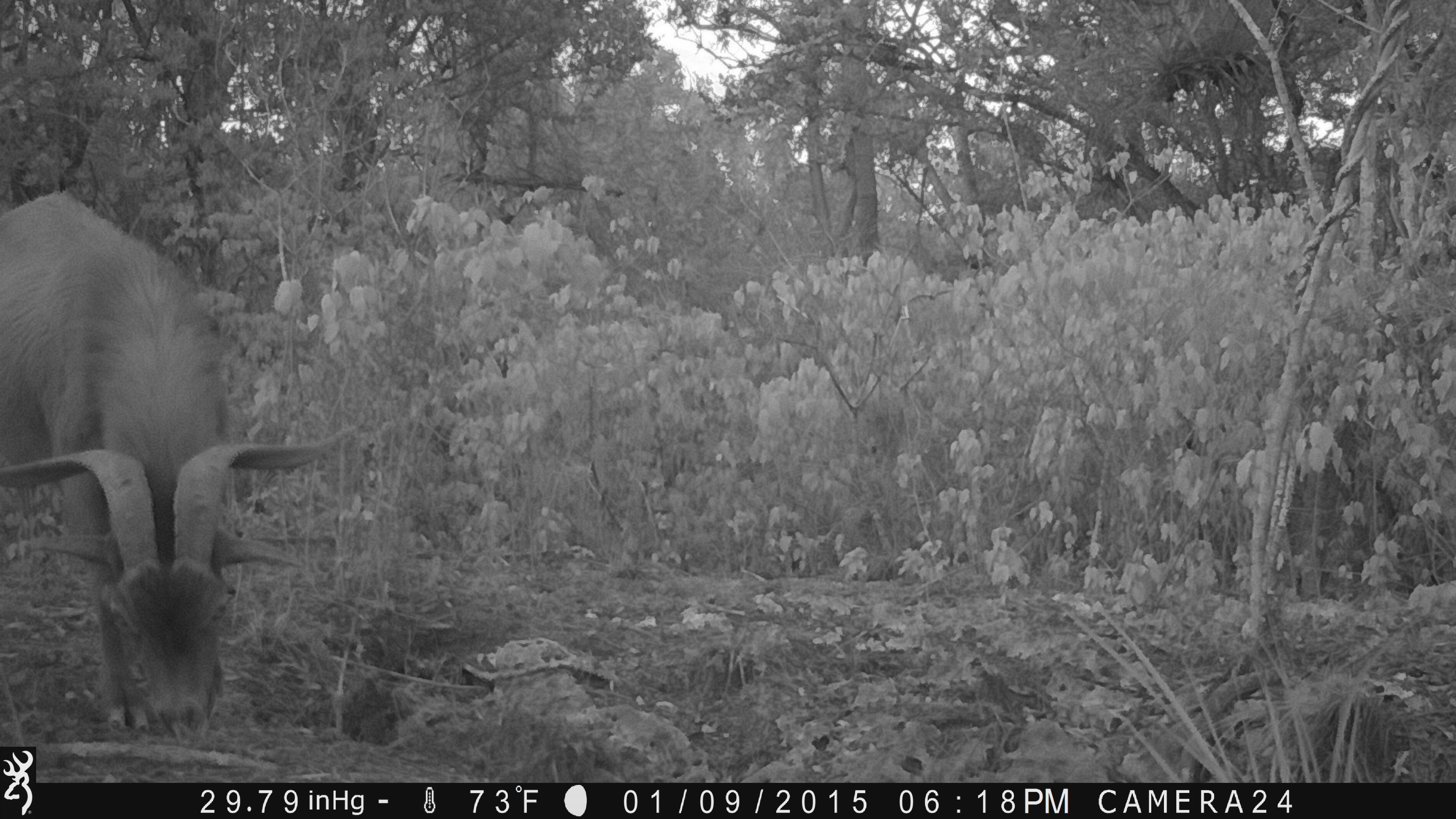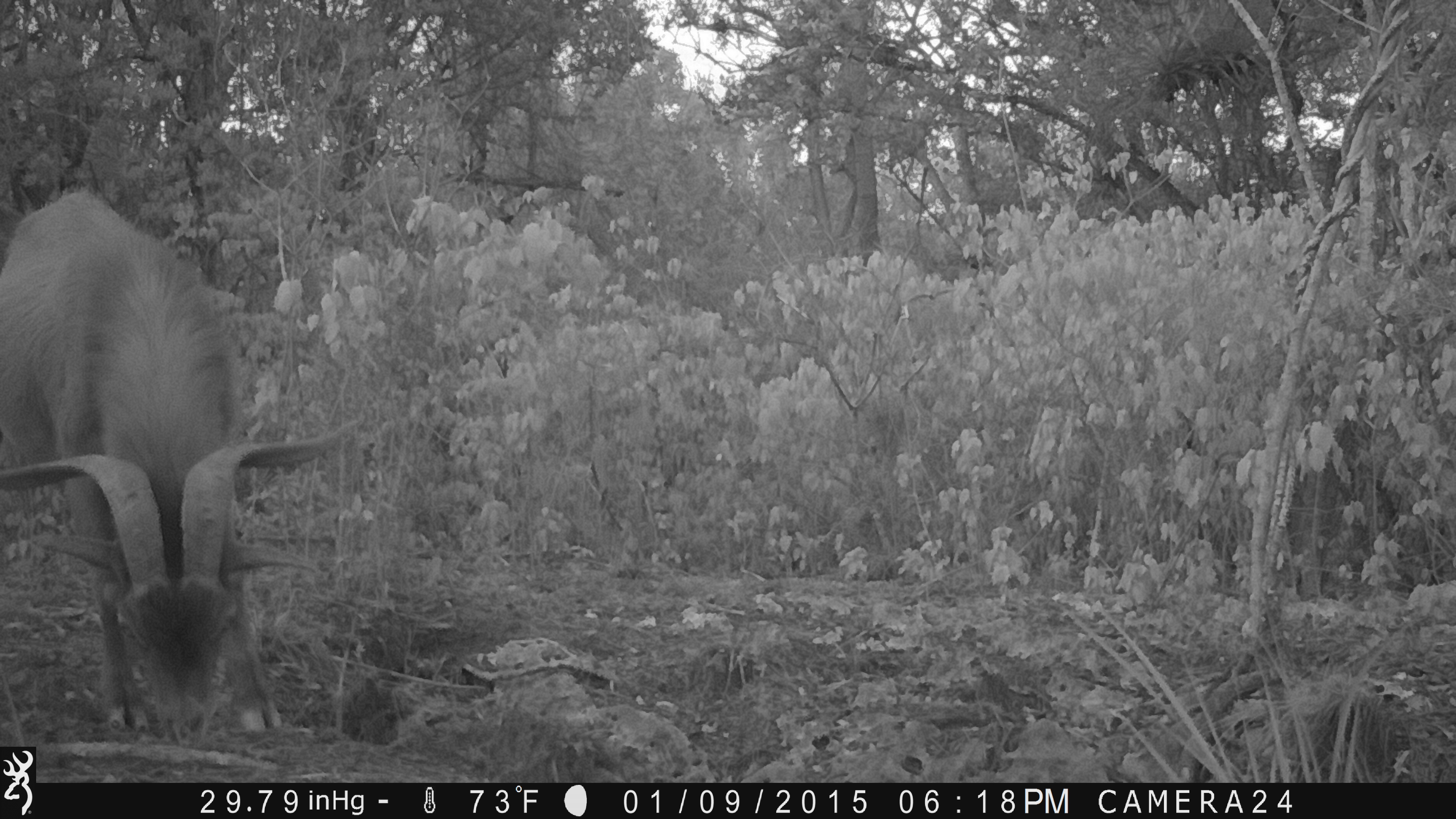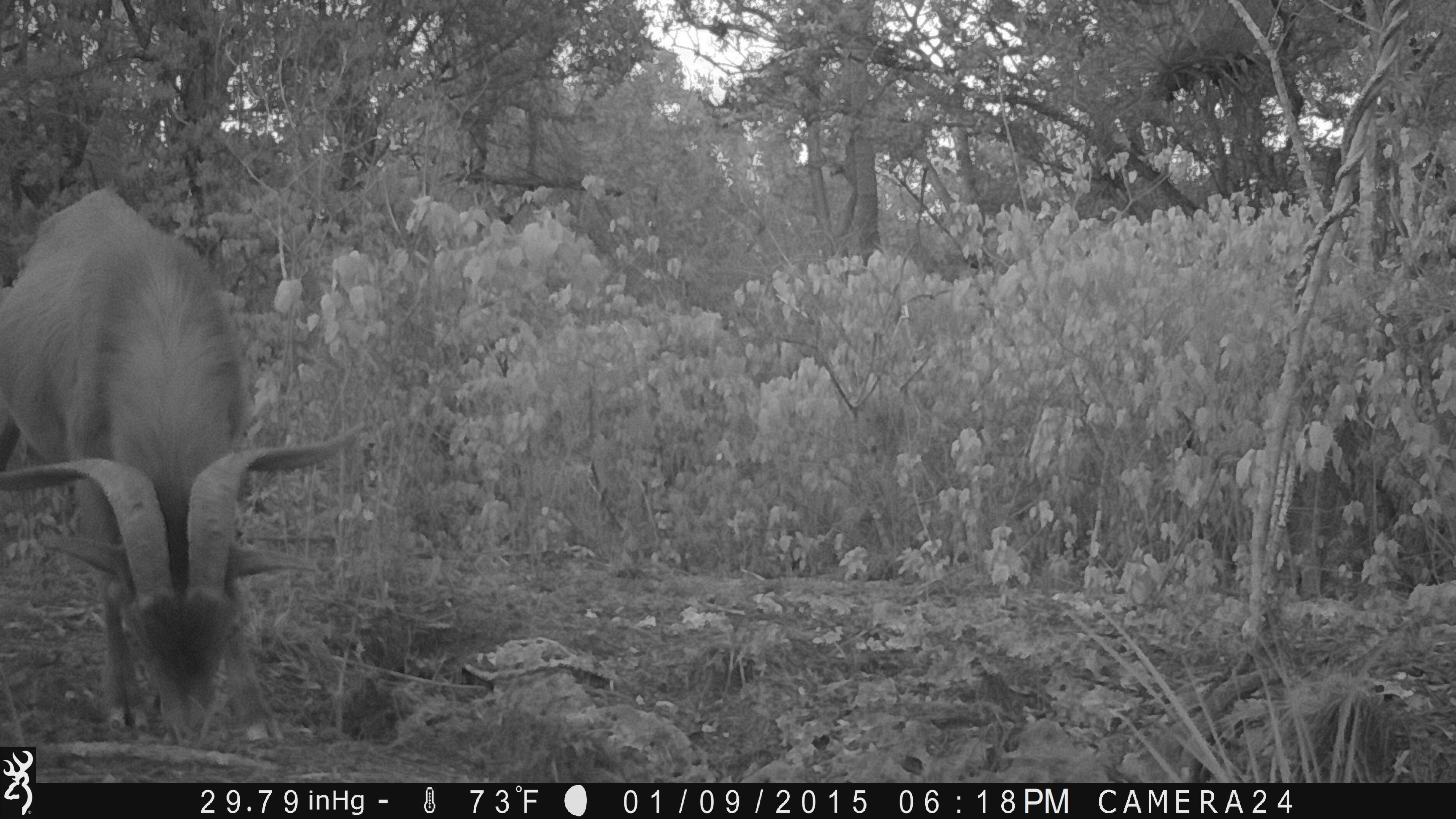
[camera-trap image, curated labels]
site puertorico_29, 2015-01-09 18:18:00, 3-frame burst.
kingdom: Animalia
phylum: Chordata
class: Mammalia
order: Artiodactyla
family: Bovidae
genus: Capra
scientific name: Capra hircus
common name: goat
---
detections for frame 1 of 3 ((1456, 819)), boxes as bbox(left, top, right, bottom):
goat: bbox(0, 187, 348, 734)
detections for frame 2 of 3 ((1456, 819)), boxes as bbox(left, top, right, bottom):
goat: bbox(0, 185, 343, 743)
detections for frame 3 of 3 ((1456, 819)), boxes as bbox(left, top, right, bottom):
goat: bbox(0, 190, 360, 746)